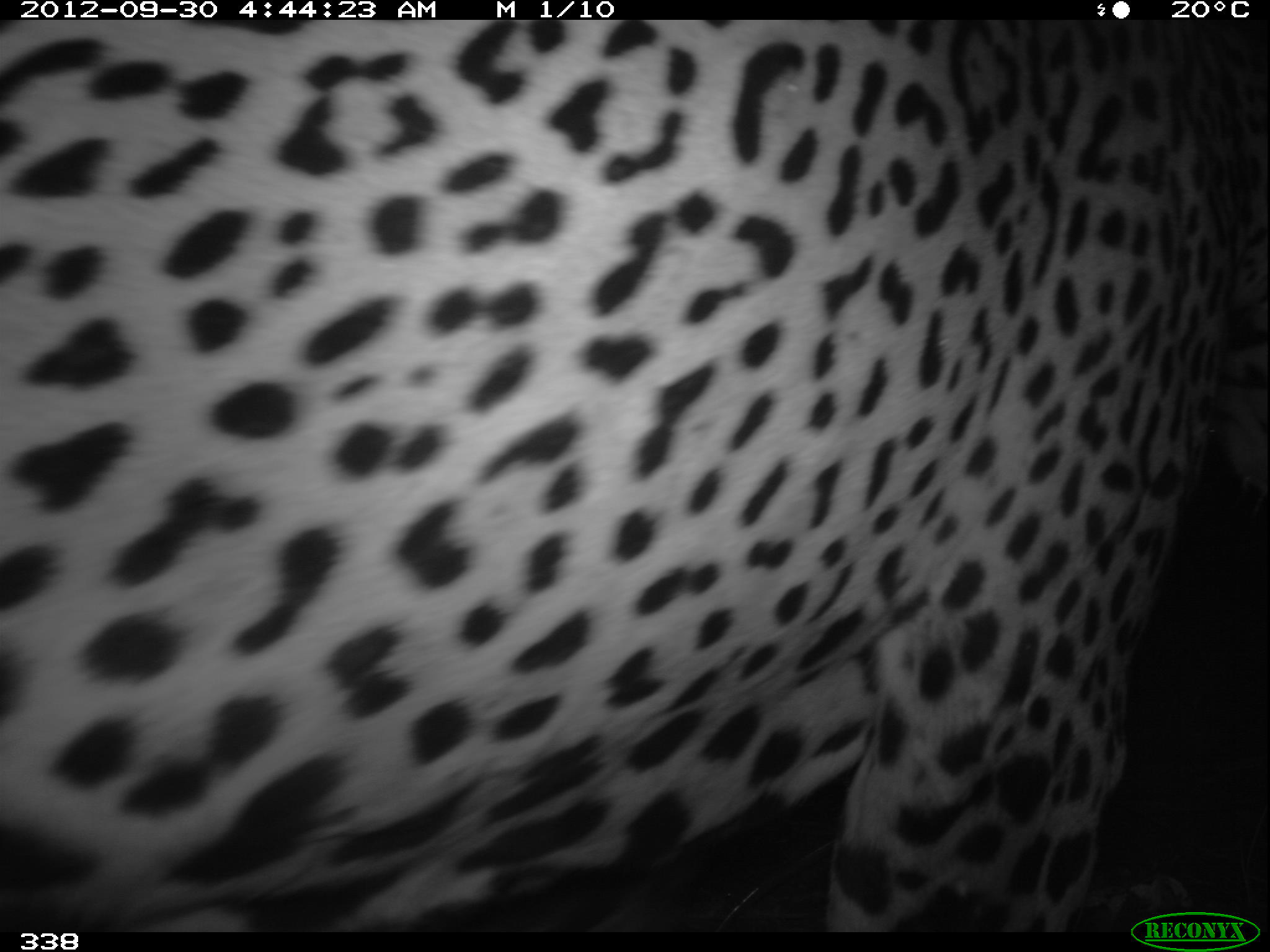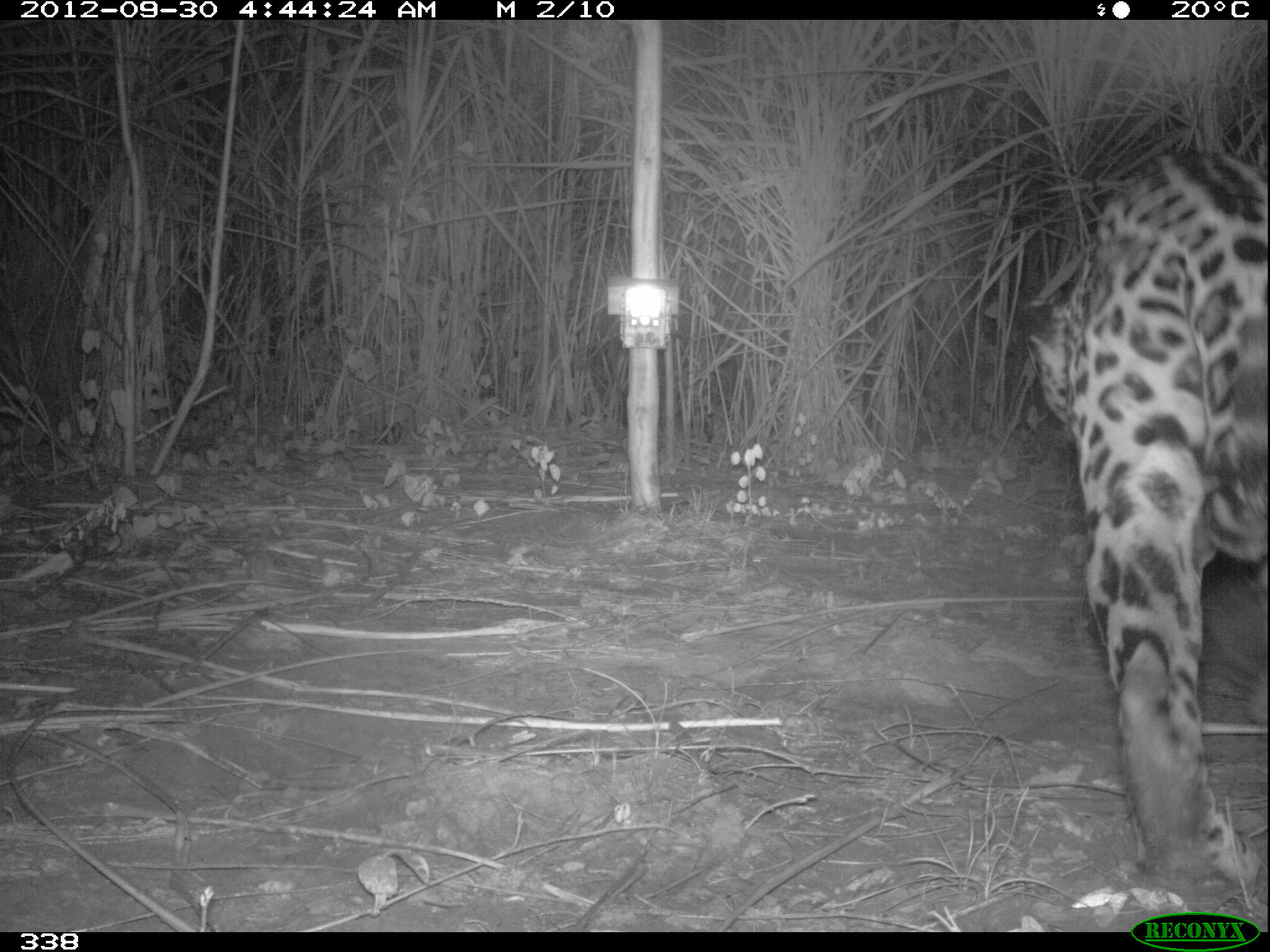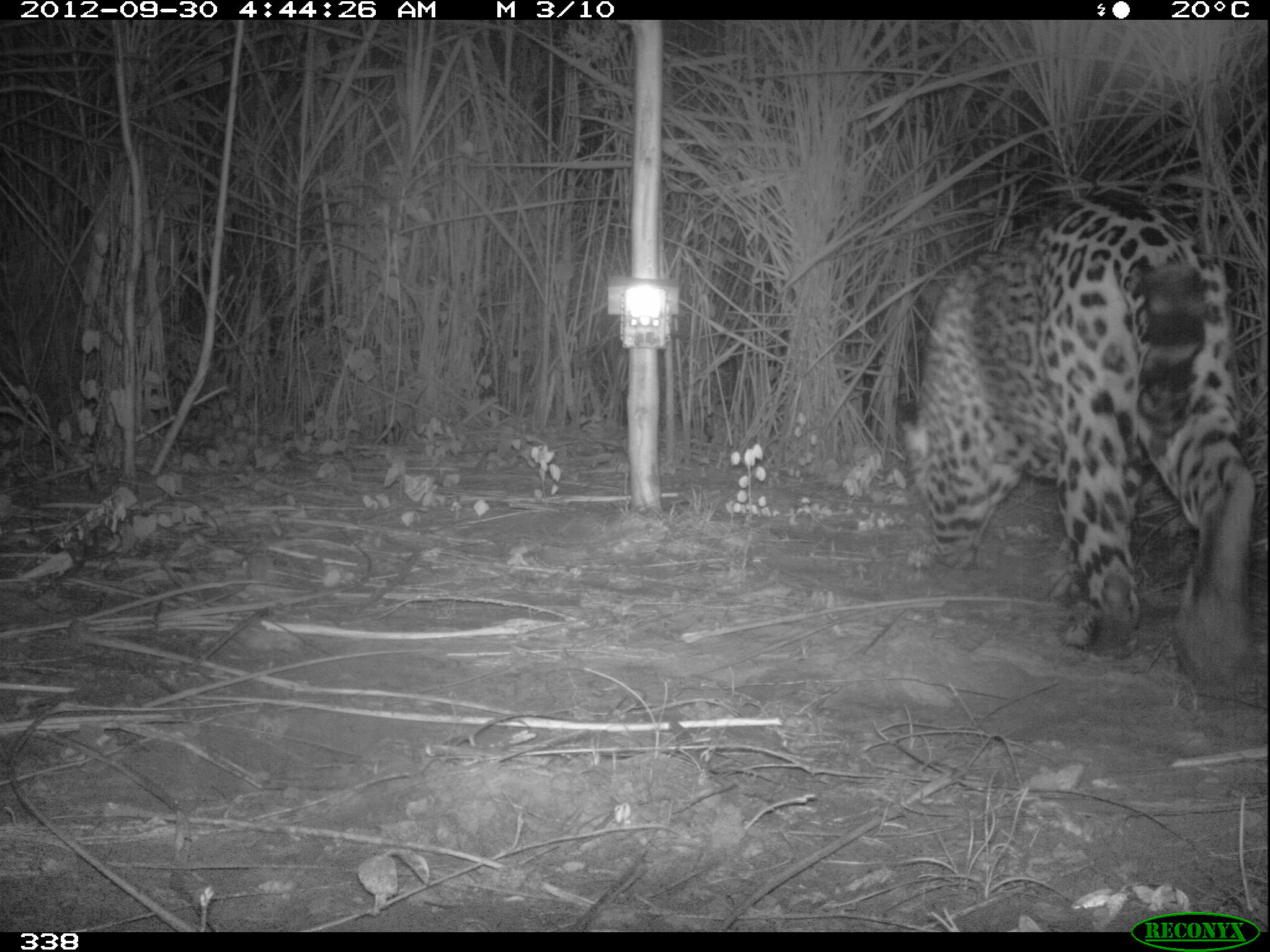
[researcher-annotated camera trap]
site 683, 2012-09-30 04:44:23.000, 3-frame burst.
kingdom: Animalia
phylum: Chordata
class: Mammalia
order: Carnivora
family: Felidae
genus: Panthera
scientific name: Panthera onca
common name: jaguar